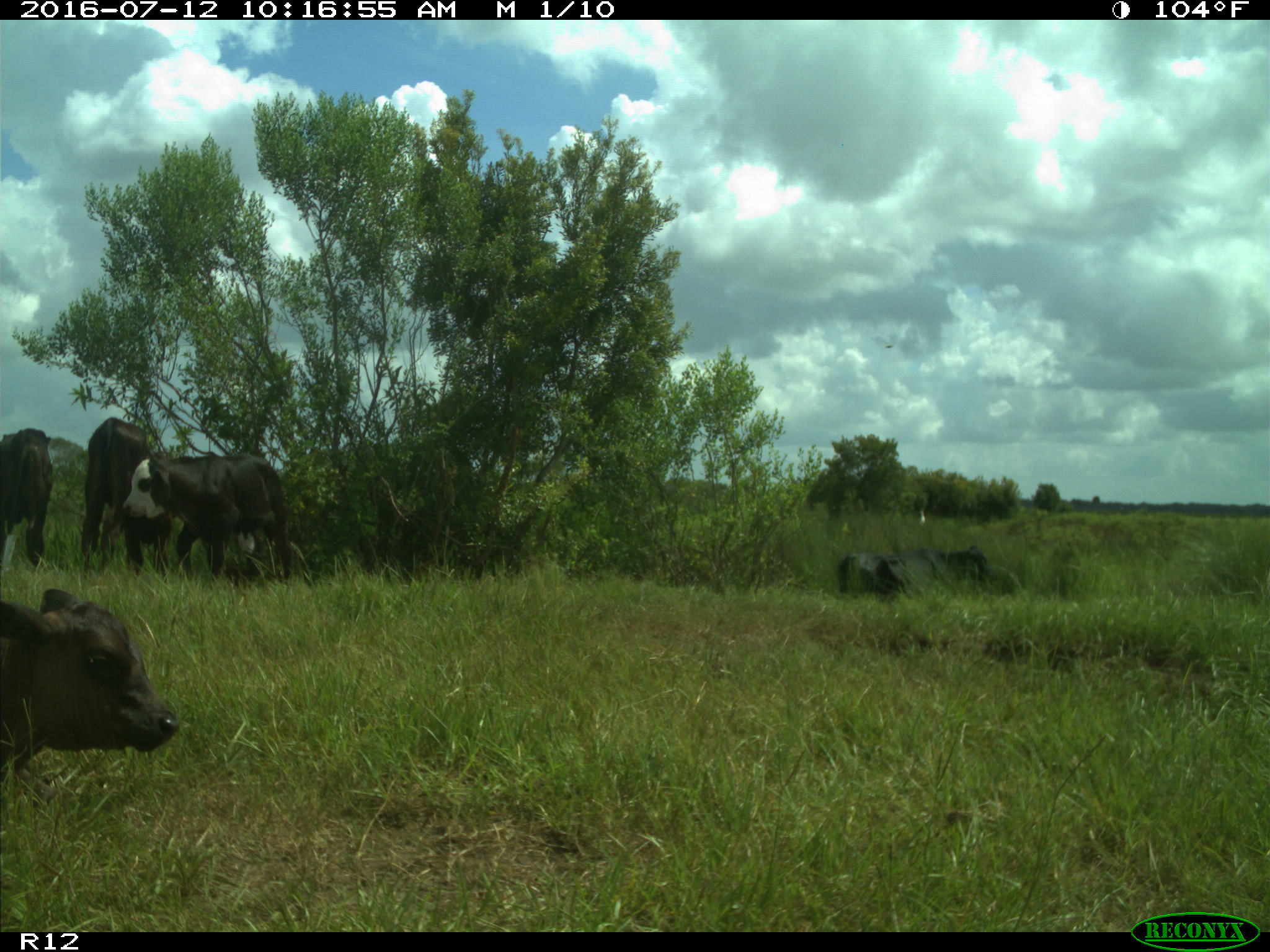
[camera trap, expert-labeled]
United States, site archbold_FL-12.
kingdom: Animalia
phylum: Chordata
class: Mammalia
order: Artiodactyla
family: Bovidae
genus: Bos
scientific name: Bos taurus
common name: domestic cow